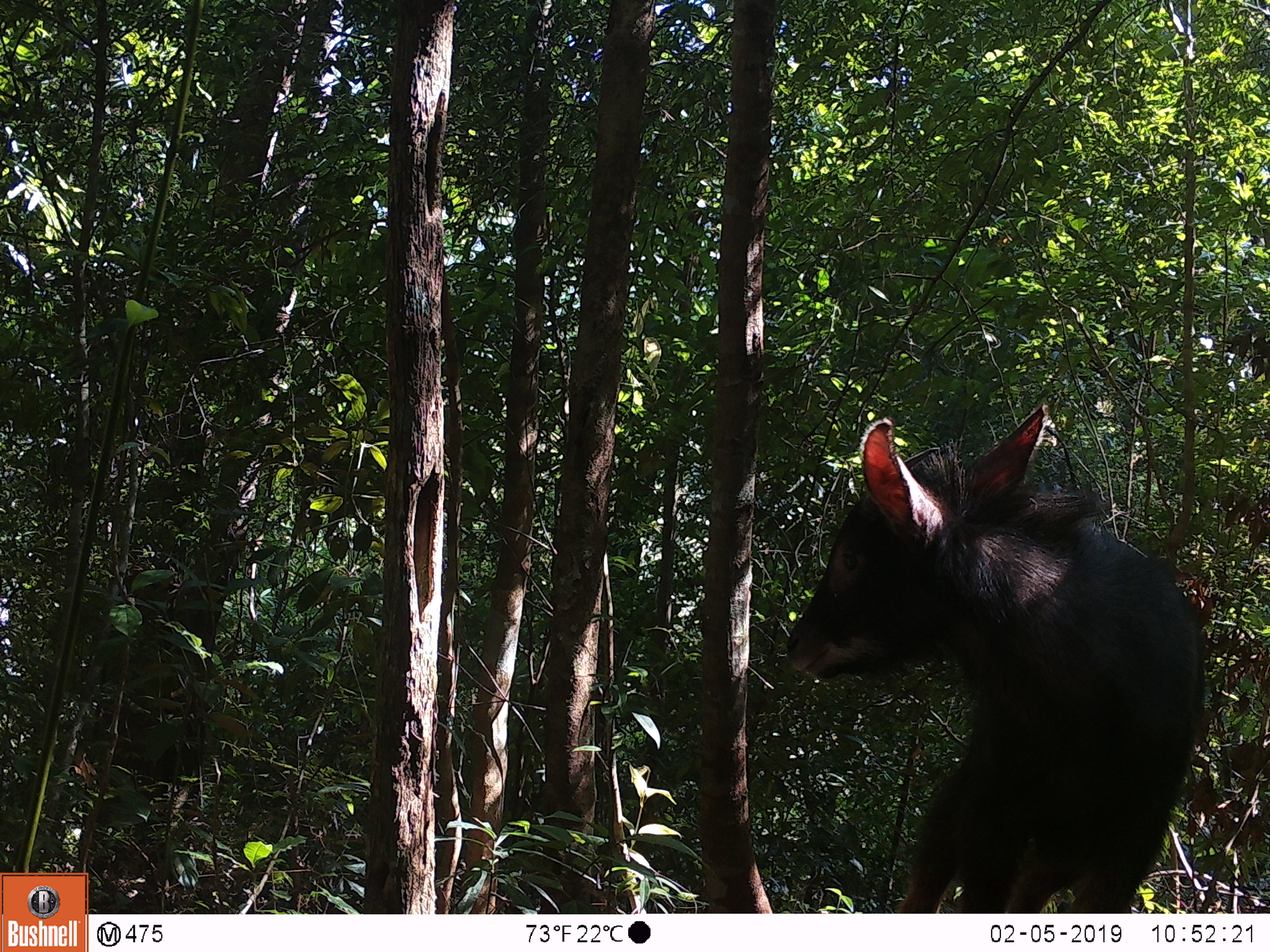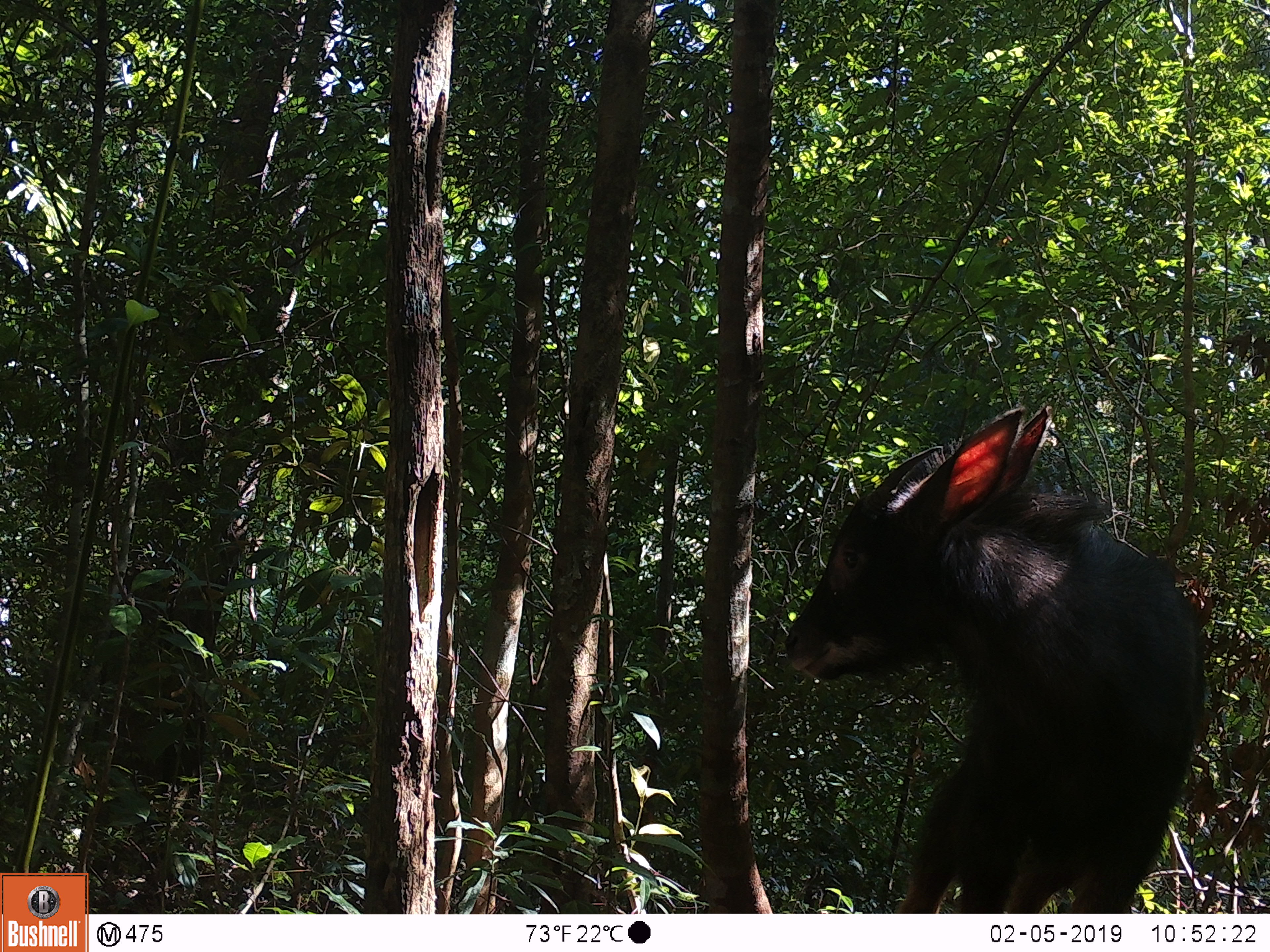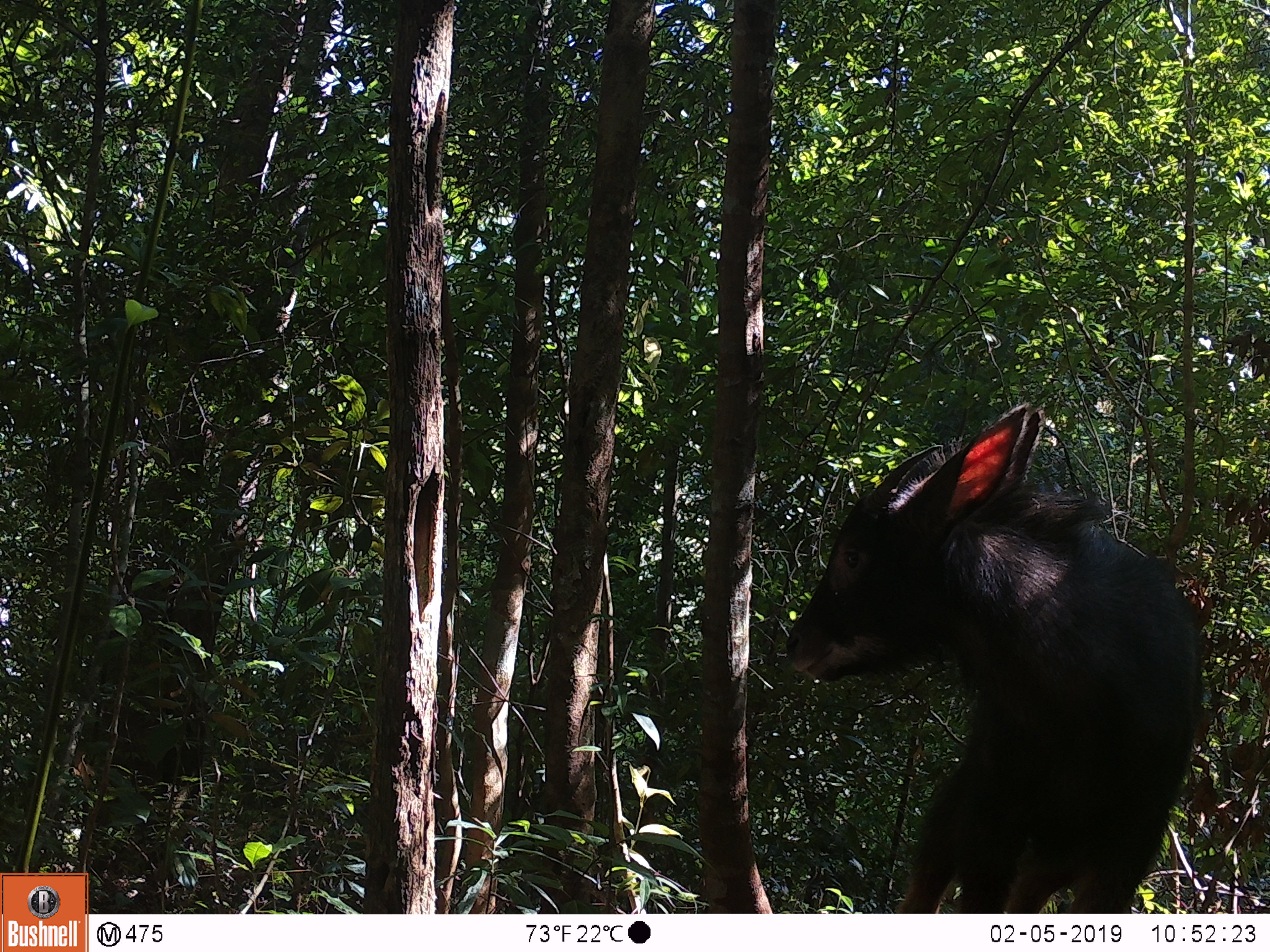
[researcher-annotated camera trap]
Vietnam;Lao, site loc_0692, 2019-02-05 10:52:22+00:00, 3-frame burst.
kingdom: Animalia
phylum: Chordata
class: Mammalia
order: Artiodactyla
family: Bovidae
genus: Capricornis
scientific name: Capricornis sumatraensis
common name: chinese serow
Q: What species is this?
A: Chinese serow (Capricornis sumatraensis).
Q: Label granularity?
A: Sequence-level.